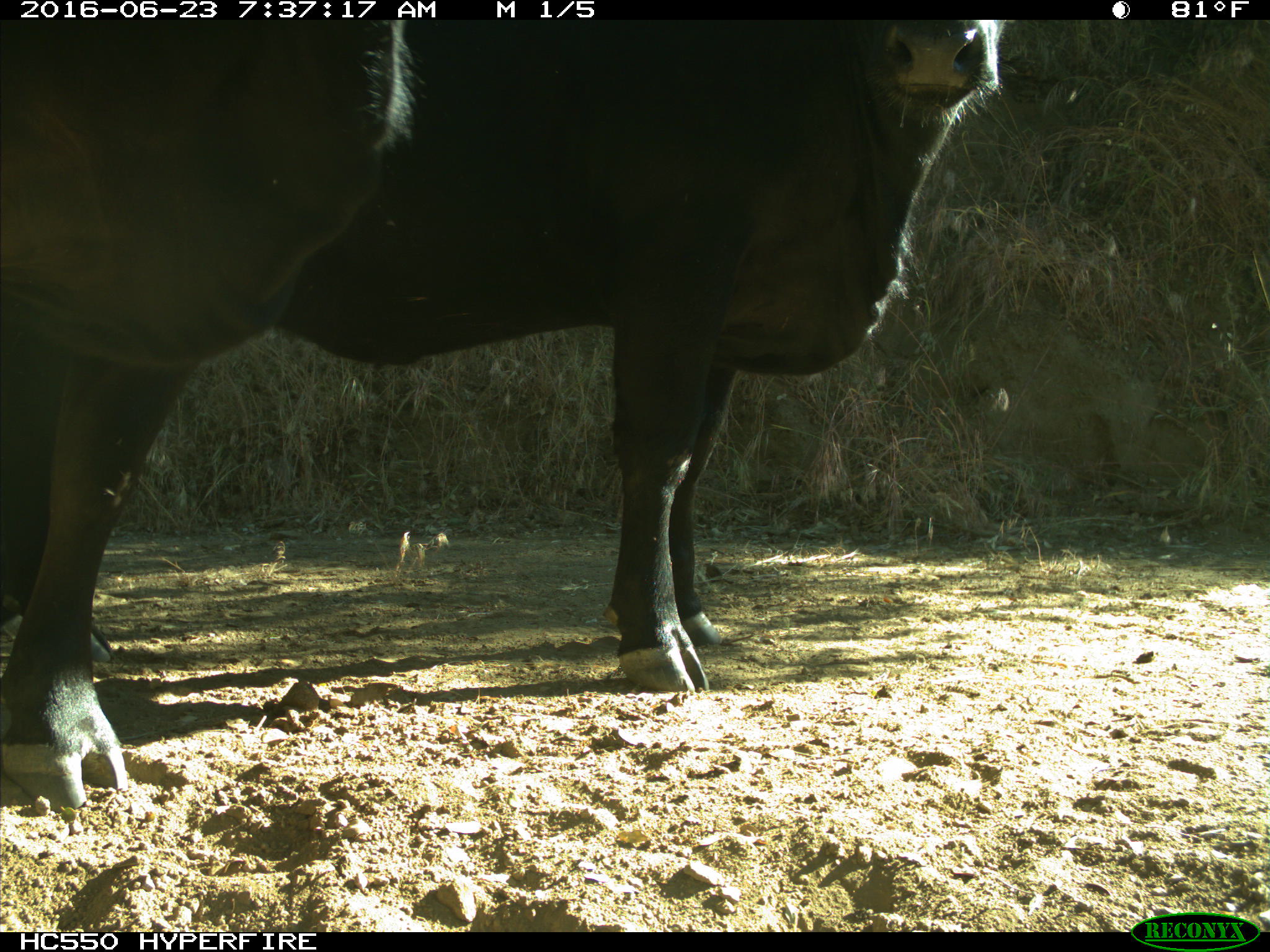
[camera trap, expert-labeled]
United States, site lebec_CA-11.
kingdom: Animalia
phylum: Chordata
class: Mammalia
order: Artiodactyla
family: Bovidae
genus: Bos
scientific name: Bos taurus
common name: domestic cow